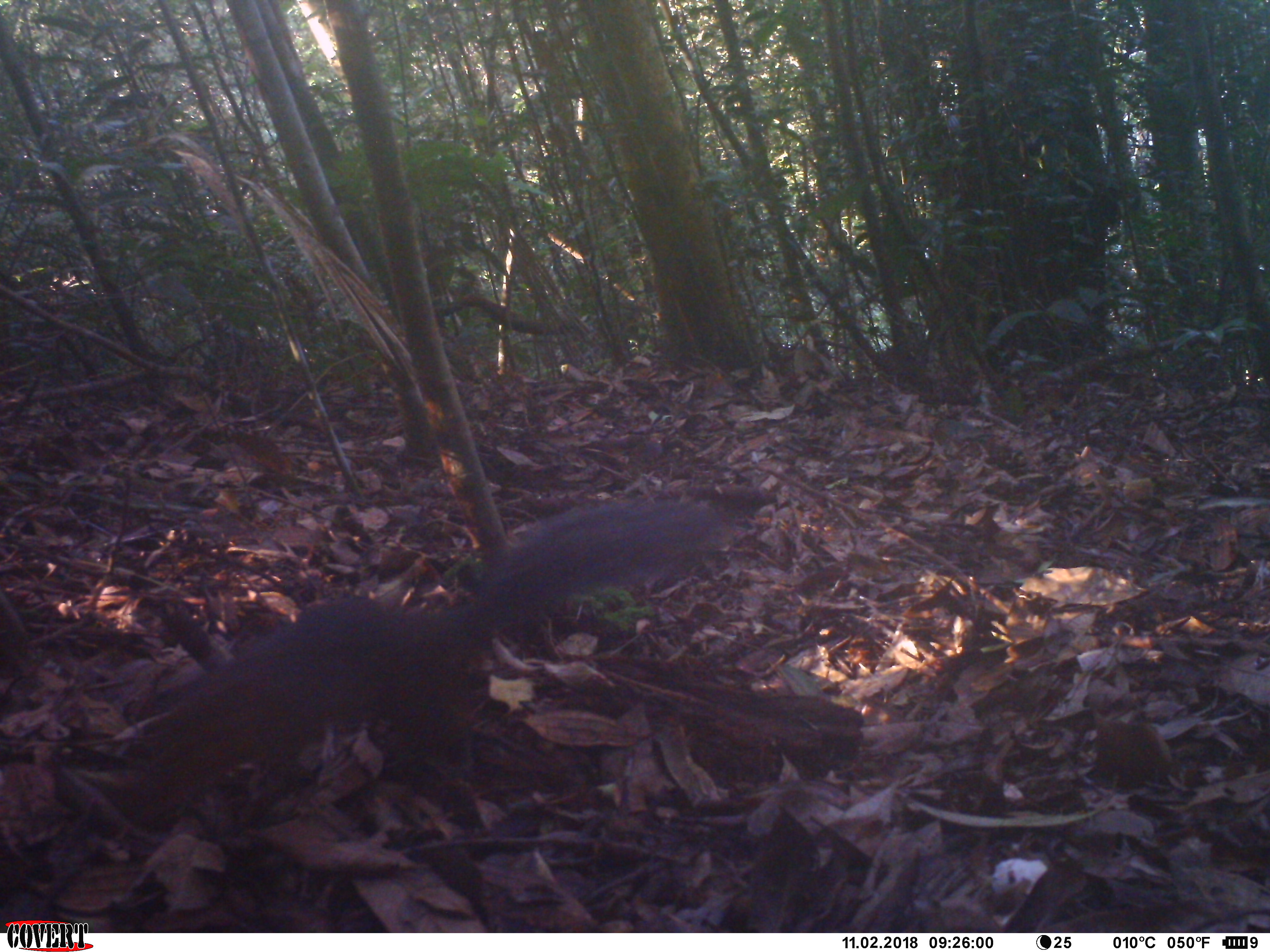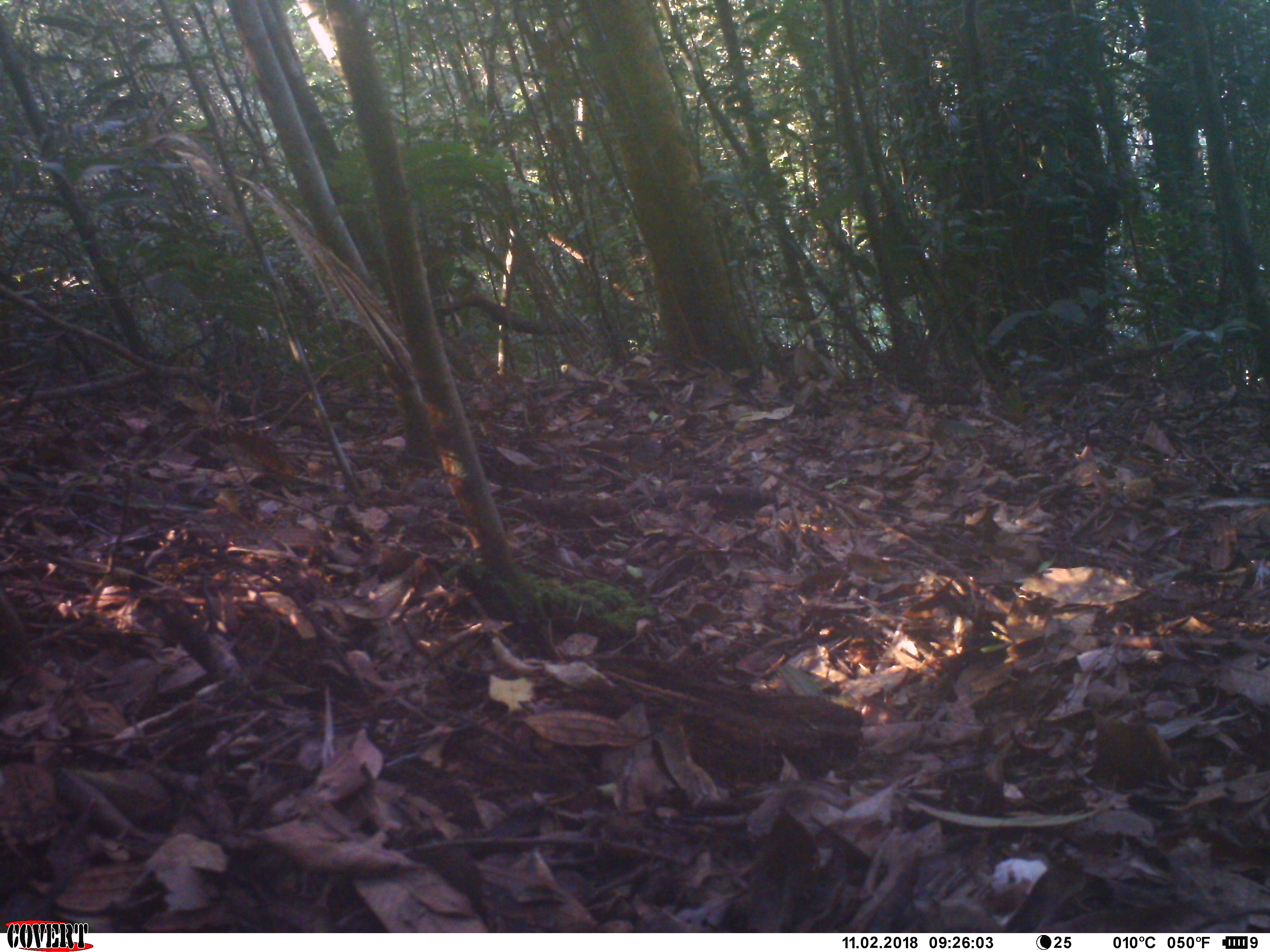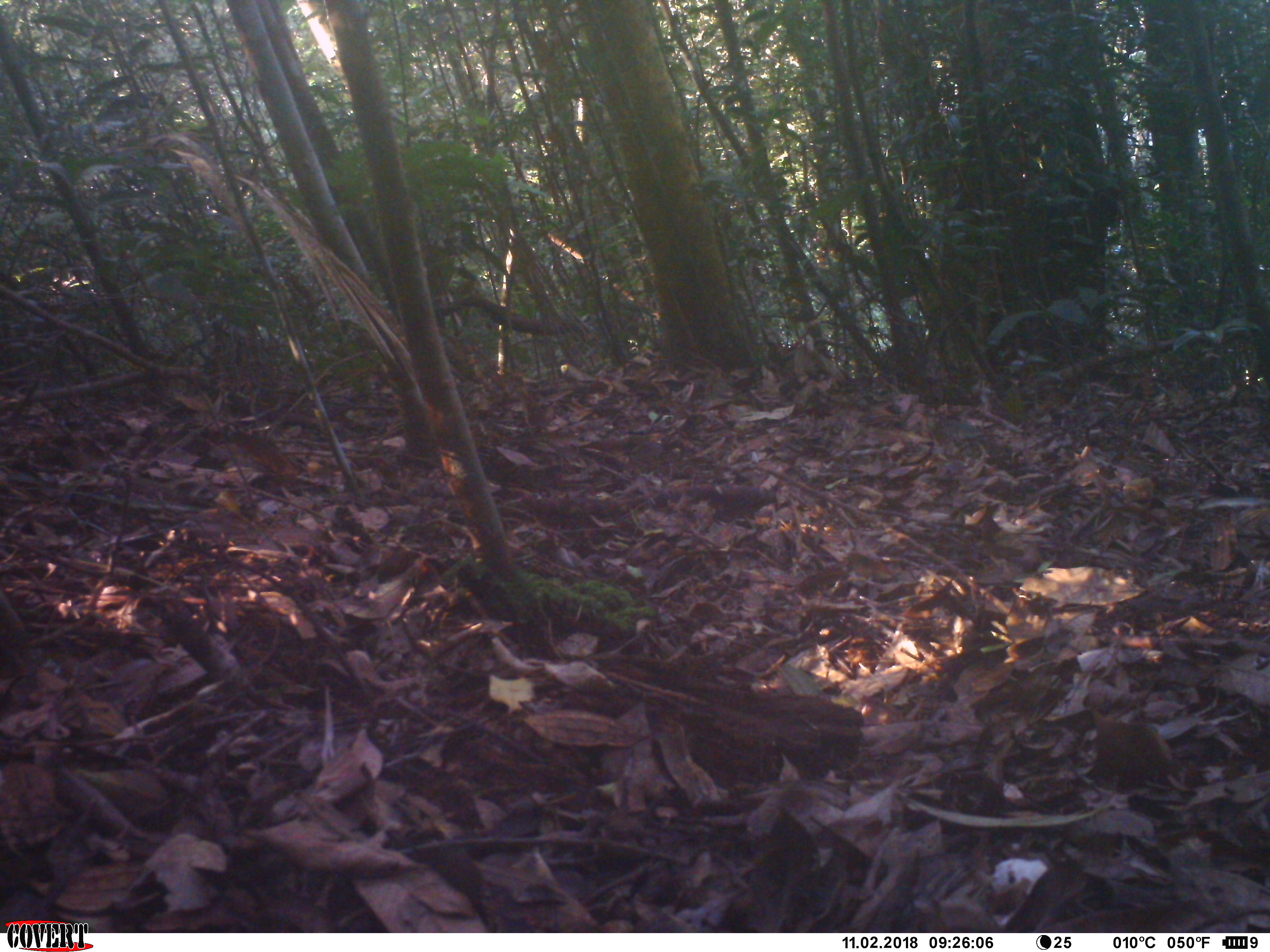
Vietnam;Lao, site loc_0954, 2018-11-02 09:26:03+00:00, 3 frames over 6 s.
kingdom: Animalia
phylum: Chordata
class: Mammalia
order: Rodentia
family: Sciuridae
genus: Dremomys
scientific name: Dremomys rufigenis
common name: red-cheeked squirrel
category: red cheeked squirrel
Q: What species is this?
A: Red cheeked squirrel (red-cheeked squirrel) (Dremomys rufigenis).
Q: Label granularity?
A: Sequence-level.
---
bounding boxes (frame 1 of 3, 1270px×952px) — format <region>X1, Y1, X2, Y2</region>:
red cheeked squirrel: <region>141, 499, 717, 802</region>